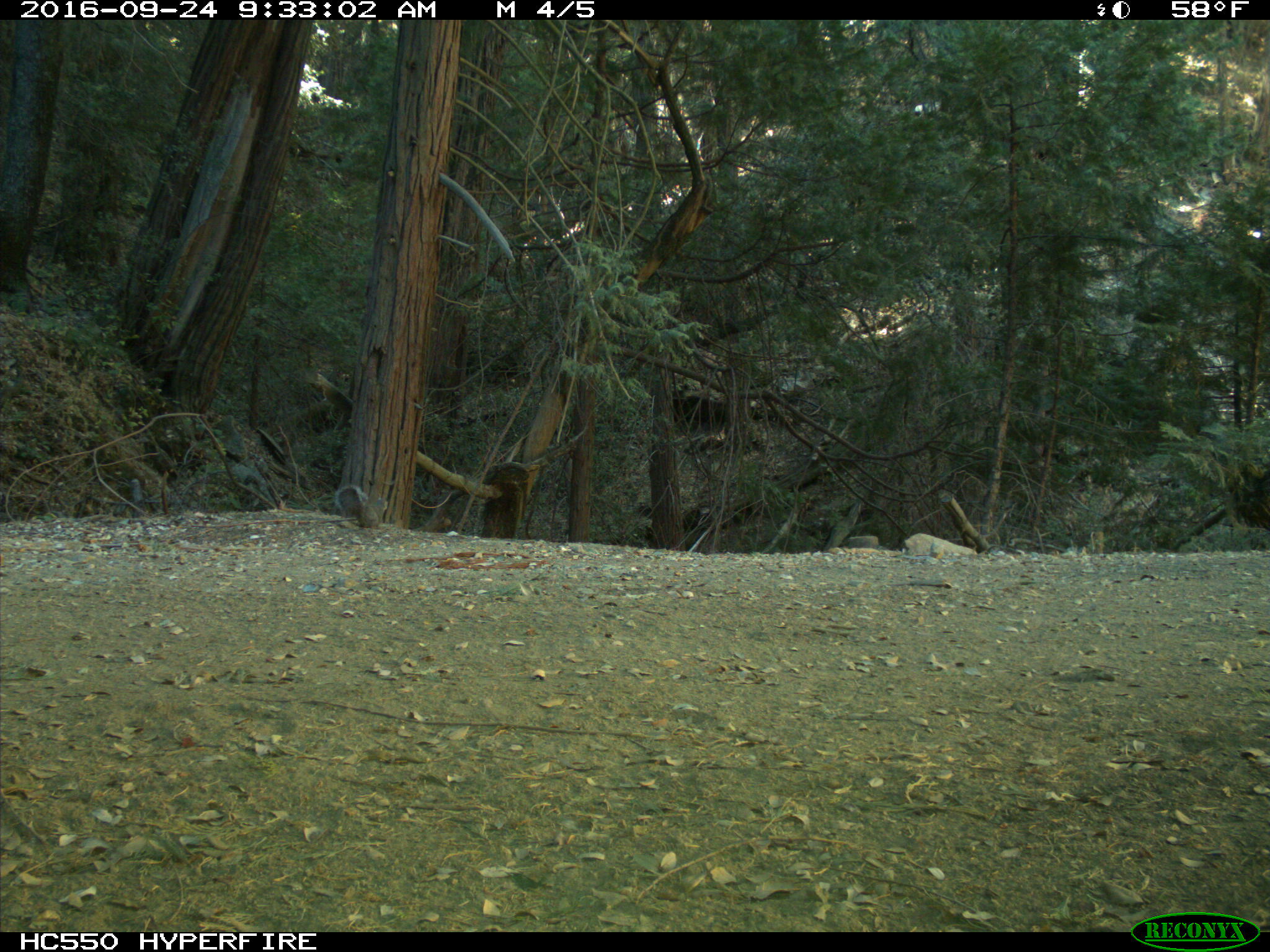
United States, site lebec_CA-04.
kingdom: Animalia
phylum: Chordata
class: Mammalia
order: Rodentia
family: Sciuridae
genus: Sciurus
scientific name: Sciurus carolinensis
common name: eastern gray squirrel